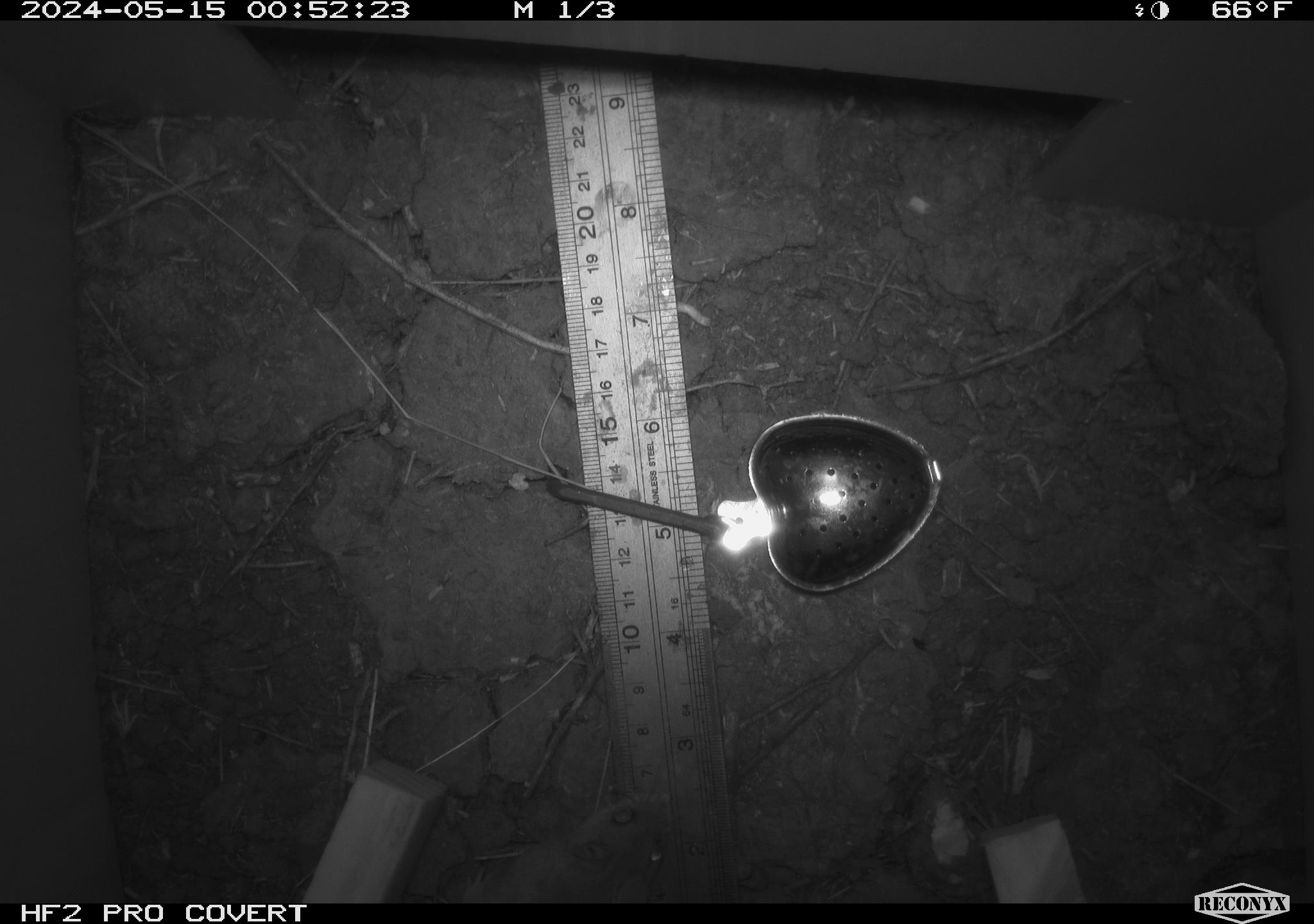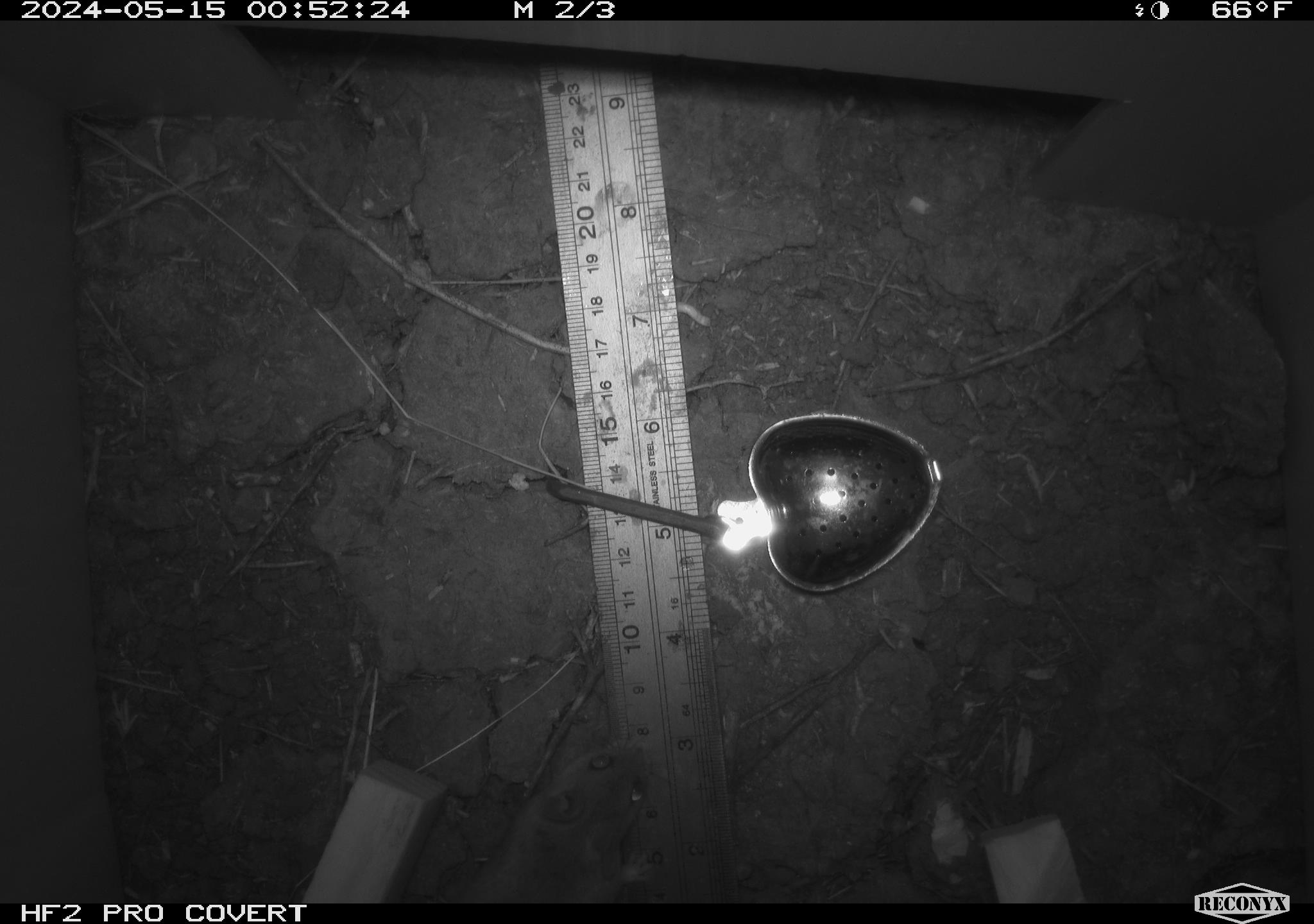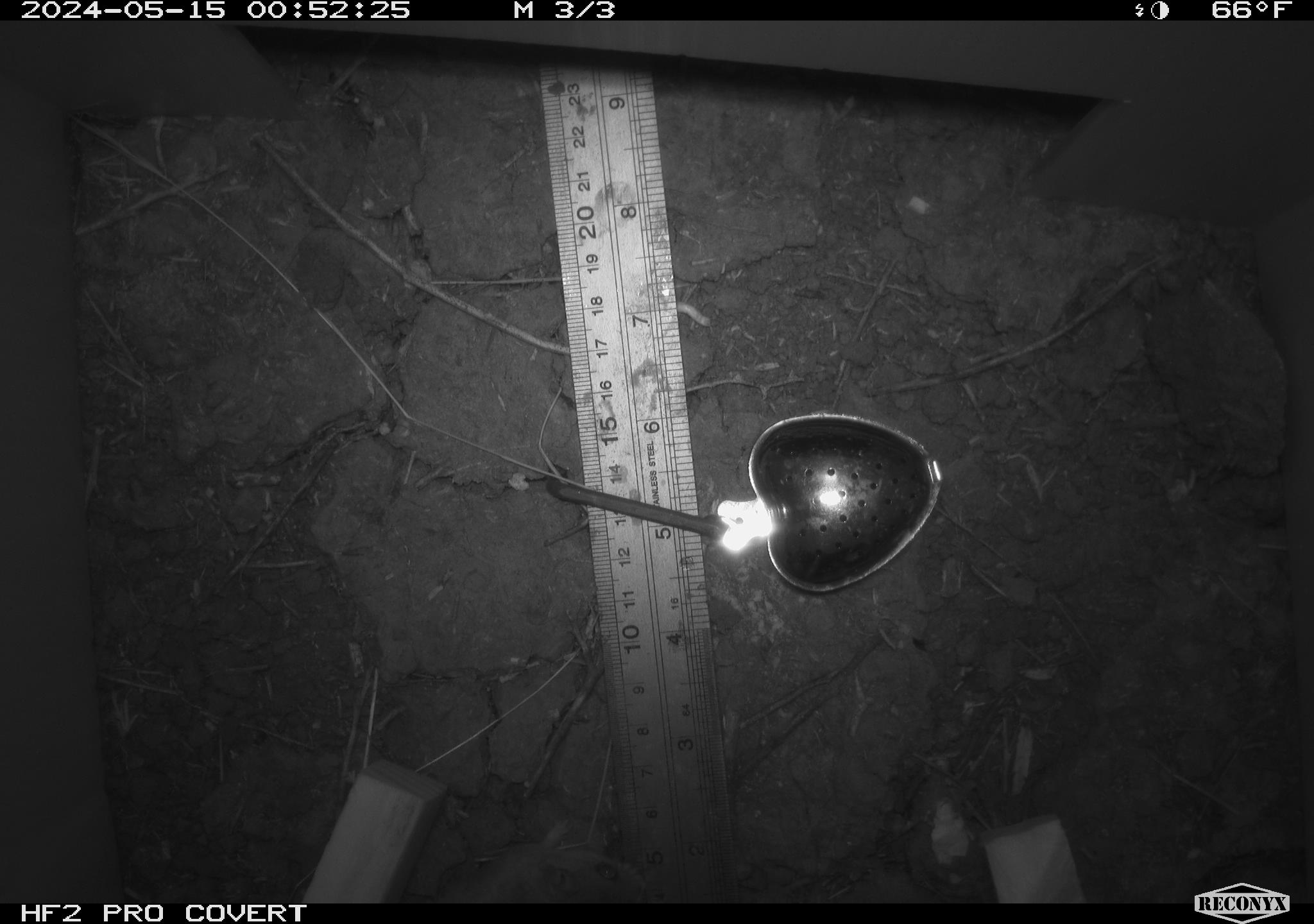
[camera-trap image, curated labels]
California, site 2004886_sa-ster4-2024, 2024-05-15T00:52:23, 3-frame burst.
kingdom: Animalia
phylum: Chordata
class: Mammalia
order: Rodentia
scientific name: Rodentia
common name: mouse species